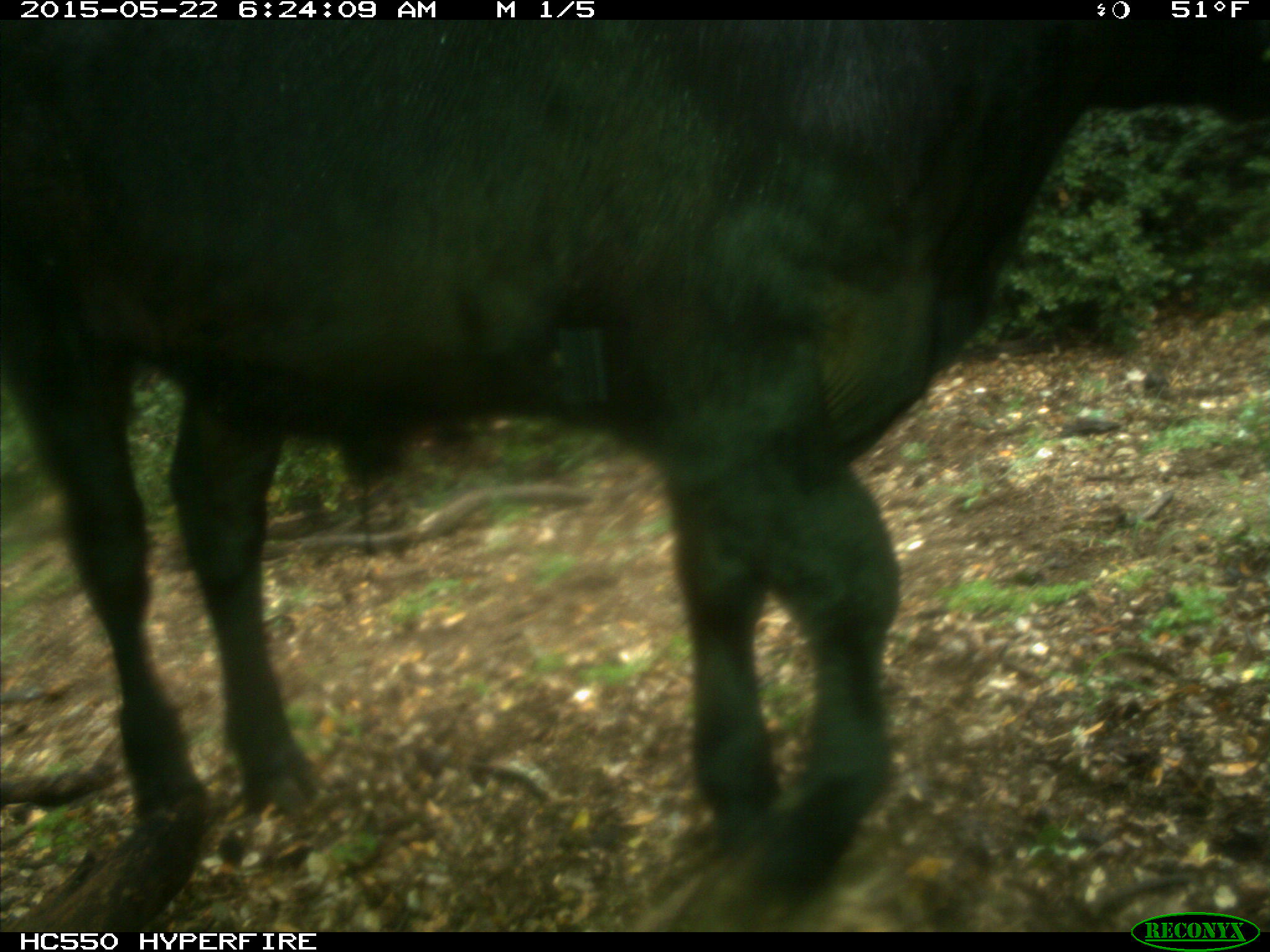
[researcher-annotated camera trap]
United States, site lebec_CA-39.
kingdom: Animalia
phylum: Chordata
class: Mammalia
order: Artiodactyla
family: Bovidae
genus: Bos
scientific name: Bos taurus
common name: domestic cow